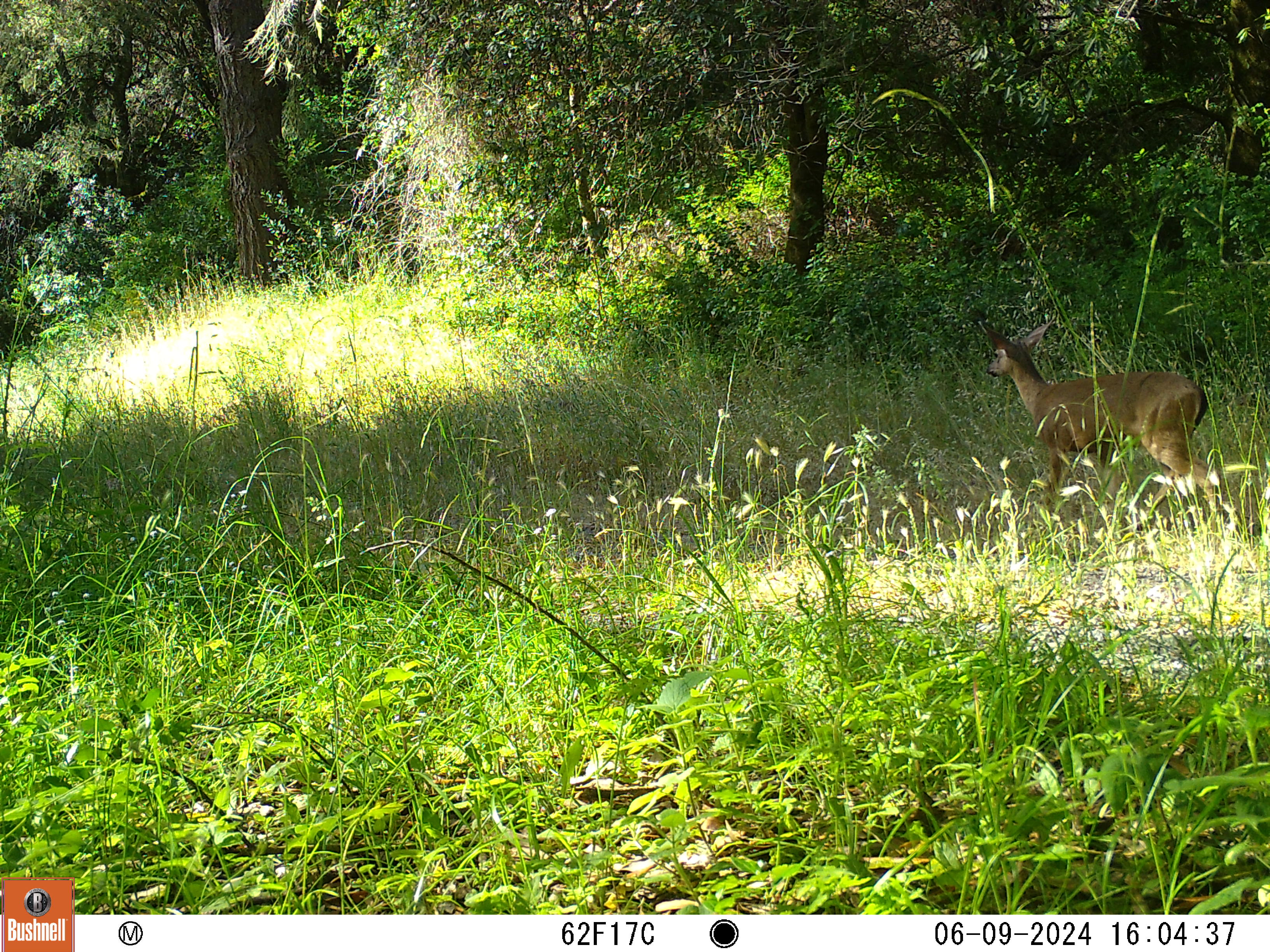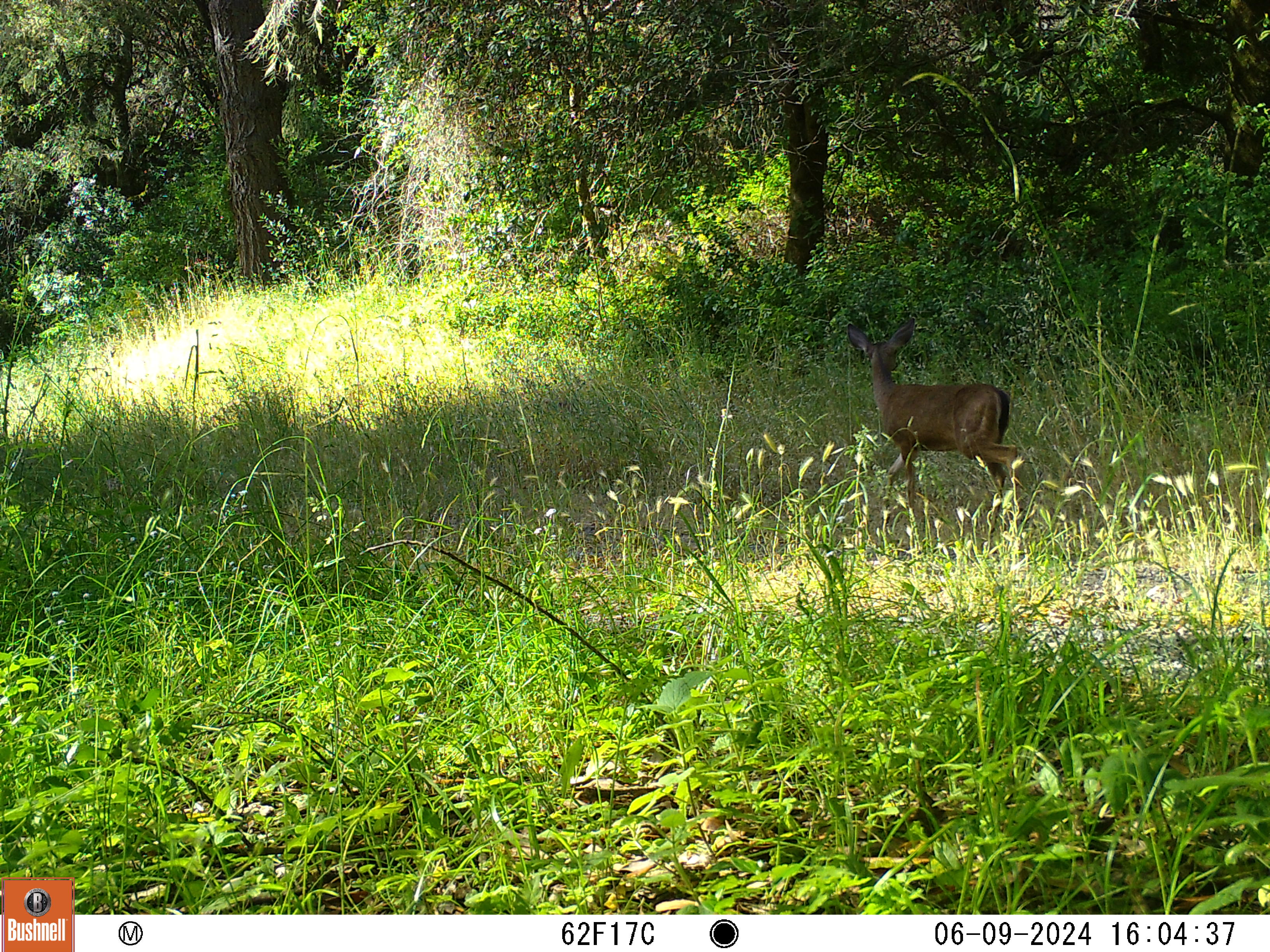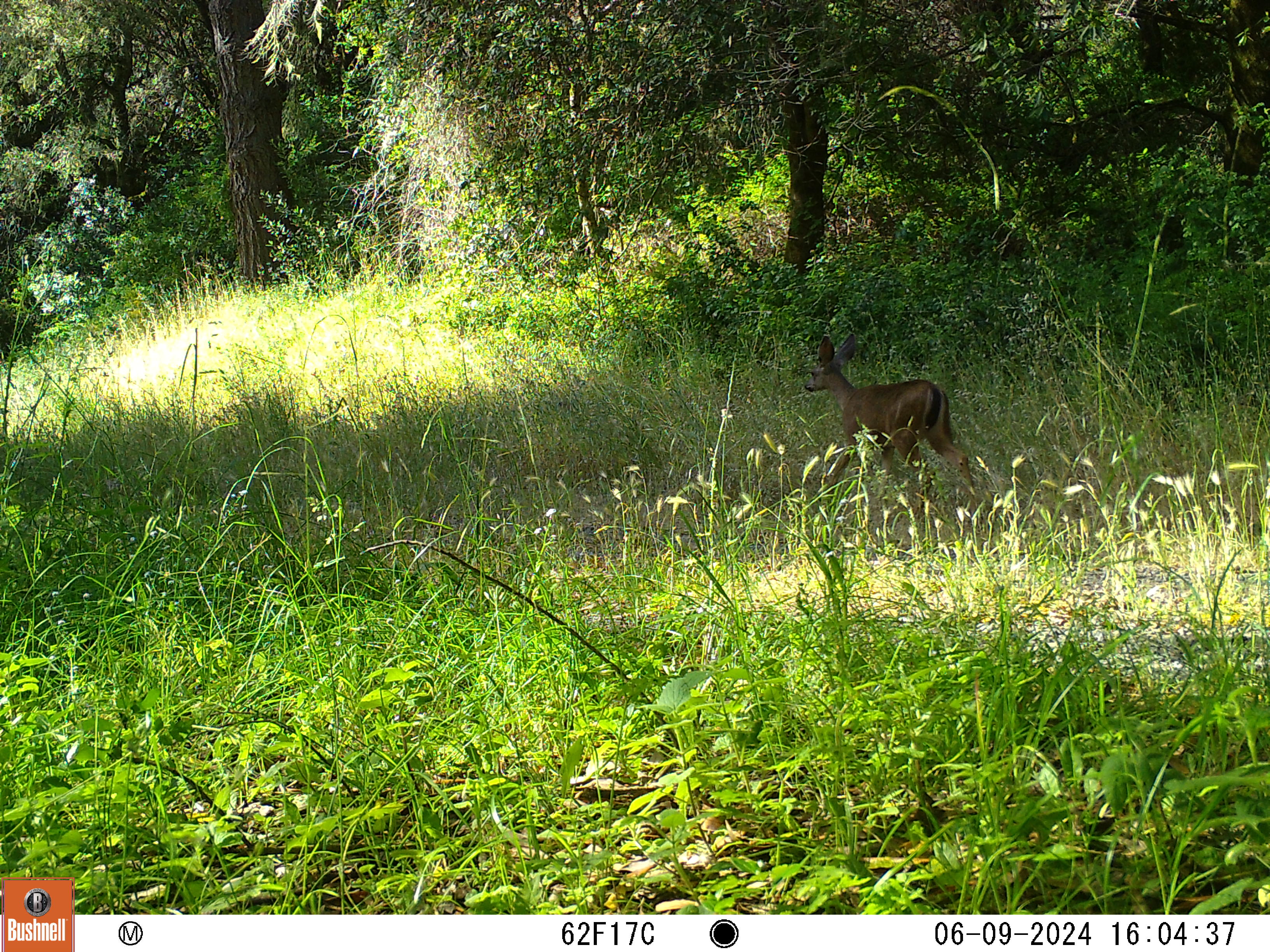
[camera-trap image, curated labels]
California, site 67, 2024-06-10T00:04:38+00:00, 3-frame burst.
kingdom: Animalia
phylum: Chordata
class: Mammalia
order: Artiodactyla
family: Cervidae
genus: Odocoileus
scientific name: Odocoileus hemionus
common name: mule deer